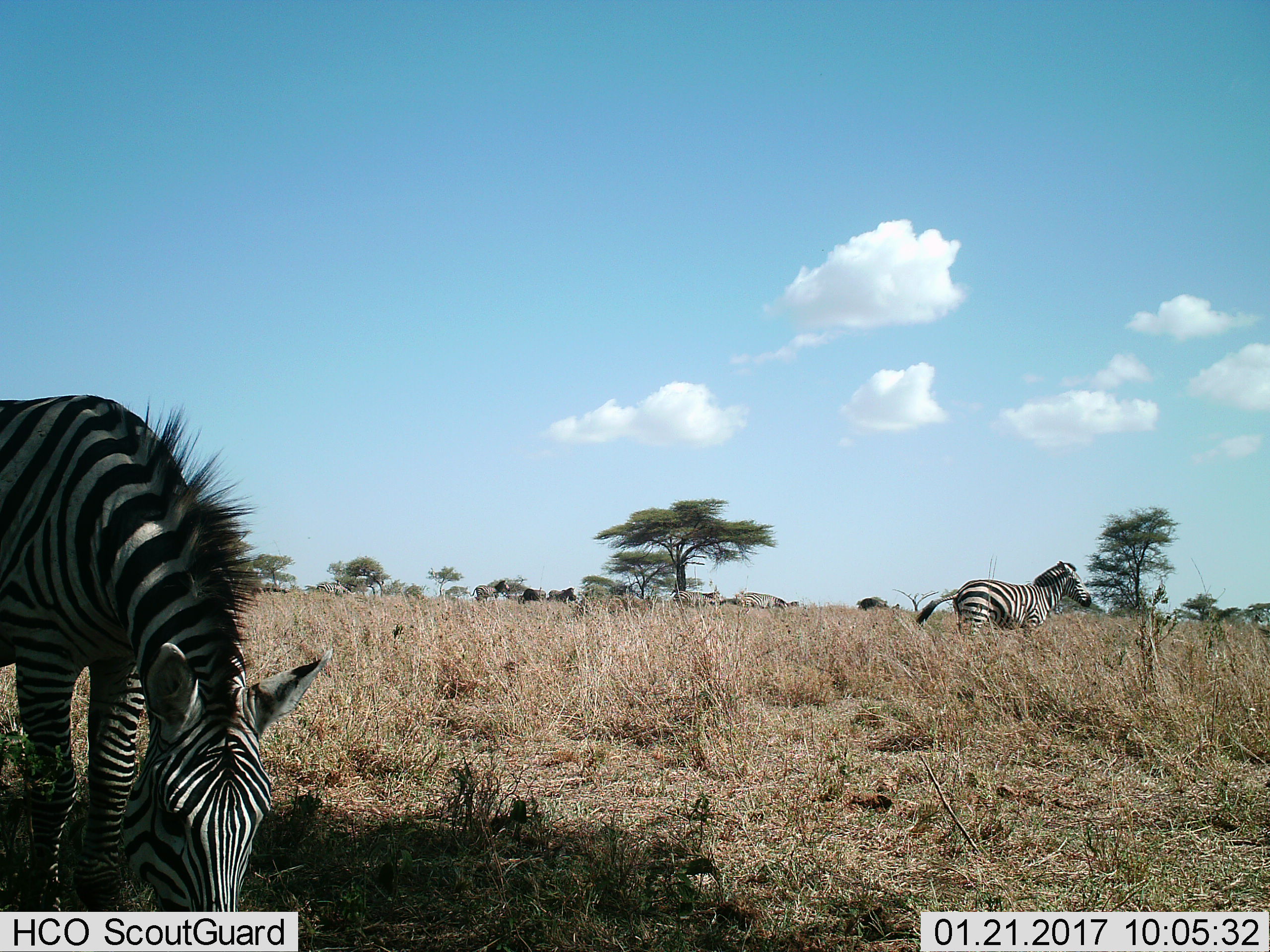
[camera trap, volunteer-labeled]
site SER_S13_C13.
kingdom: Animalia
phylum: Chordata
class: Mammalia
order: Perissodactyla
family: Equidae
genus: Equus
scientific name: Equus quagga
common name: plains zebra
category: zebraplains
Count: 7.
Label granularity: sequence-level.